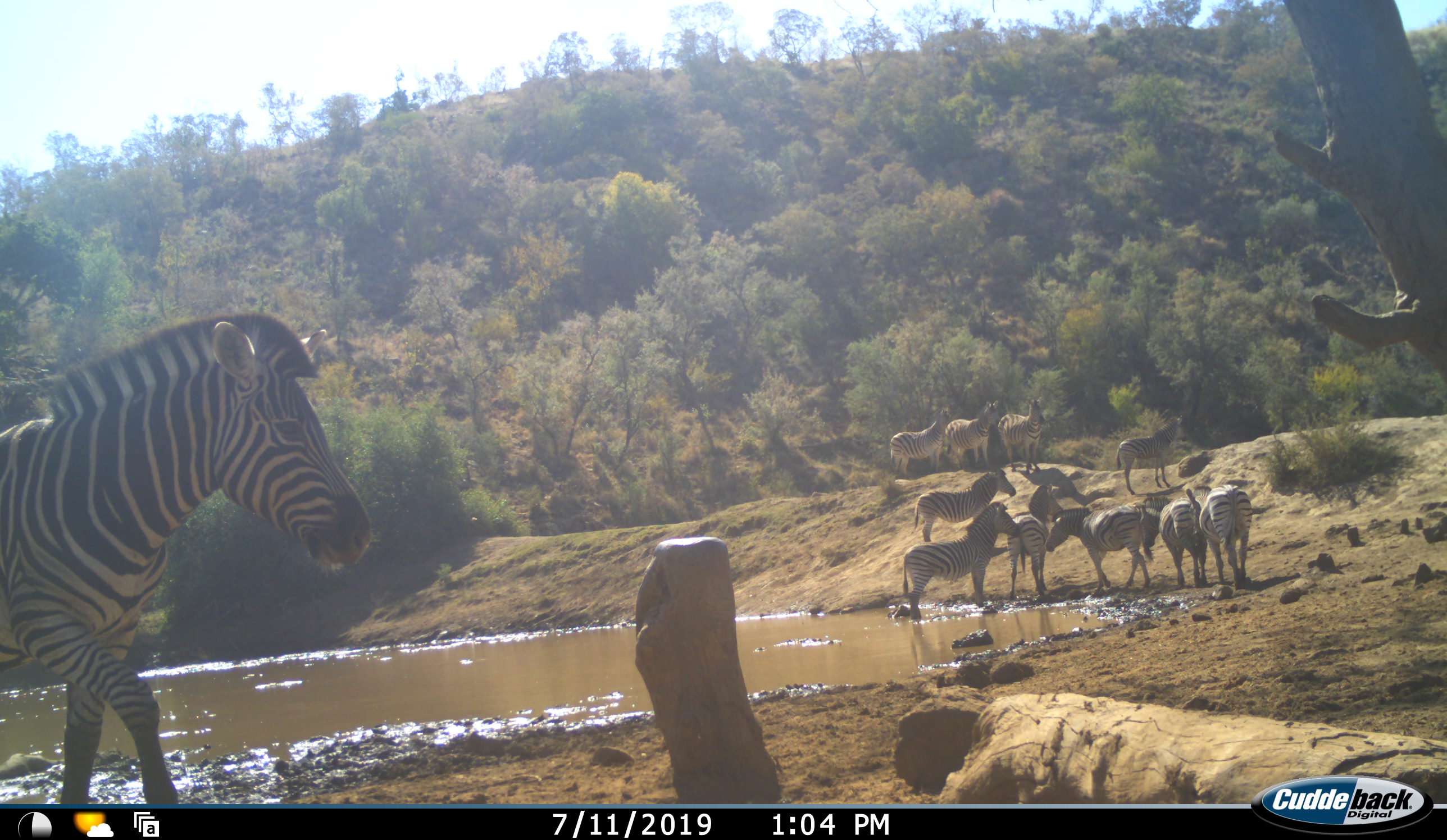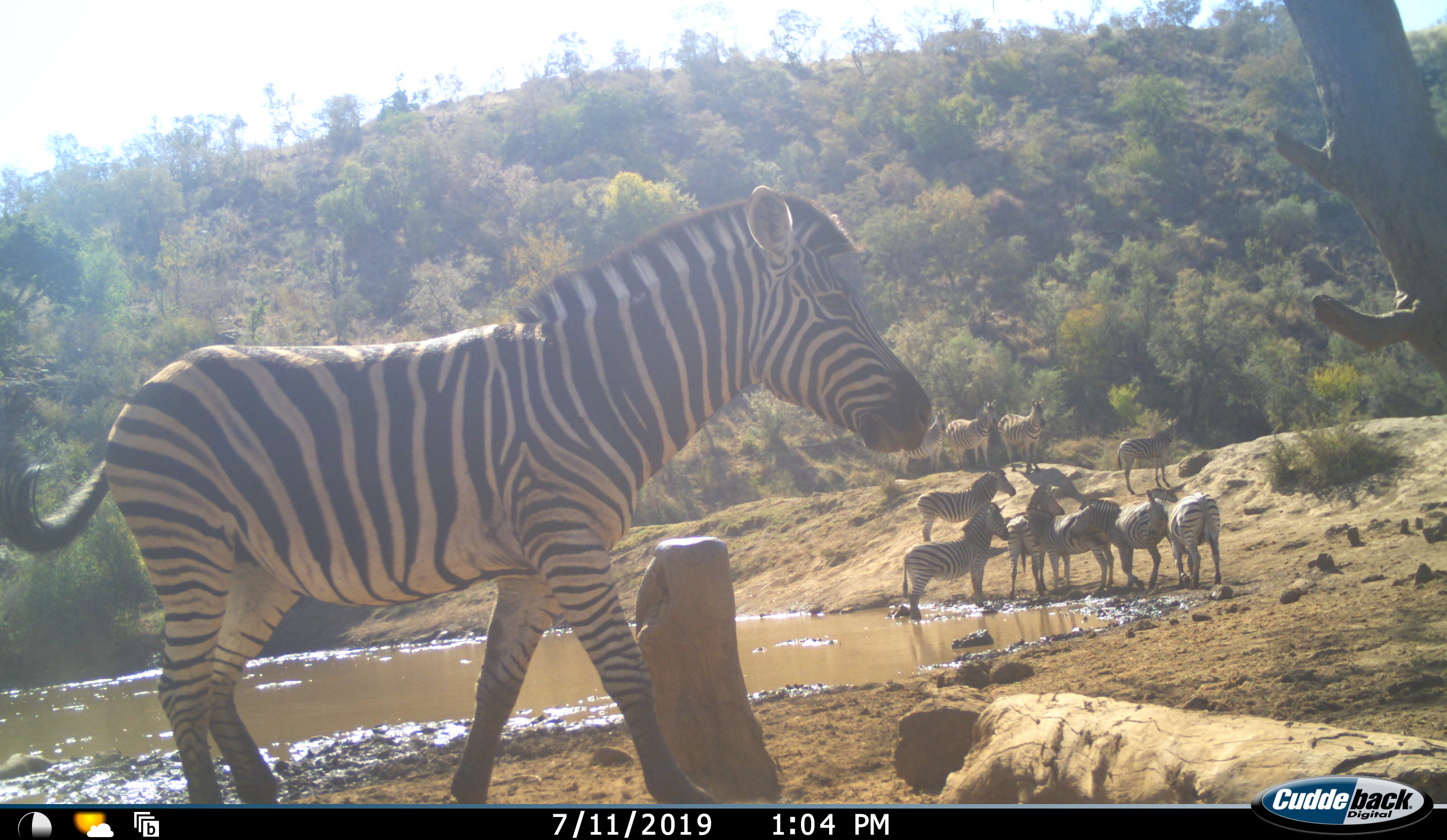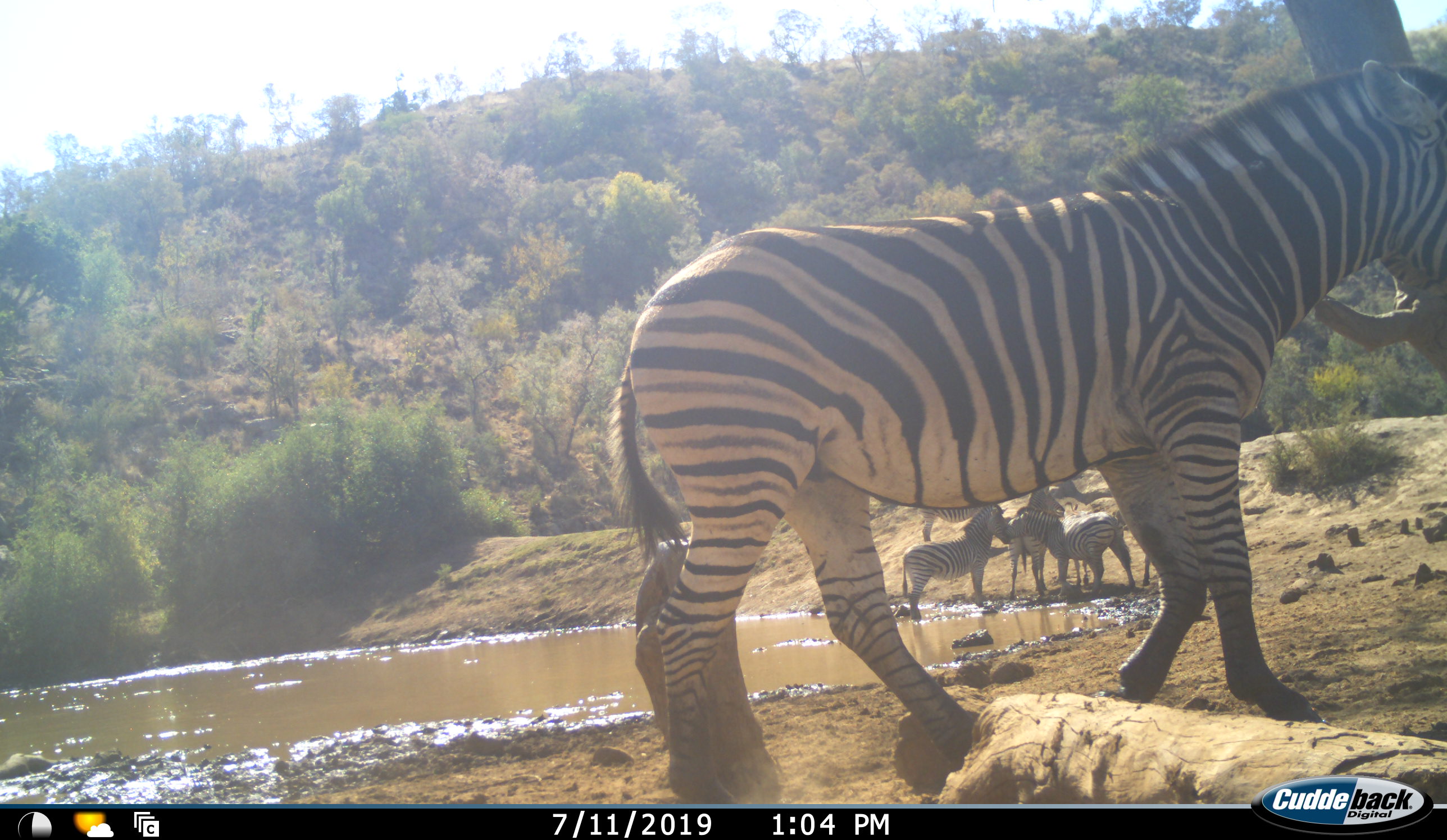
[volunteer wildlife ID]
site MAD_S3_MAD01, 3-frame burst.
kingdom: Animalia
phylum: Chordata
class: Mammalia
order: Perissodactyla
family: Equidae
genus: Equus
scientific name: Equus quagga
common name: plains zebra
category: zebraplains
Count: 11-50.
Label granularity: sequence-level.